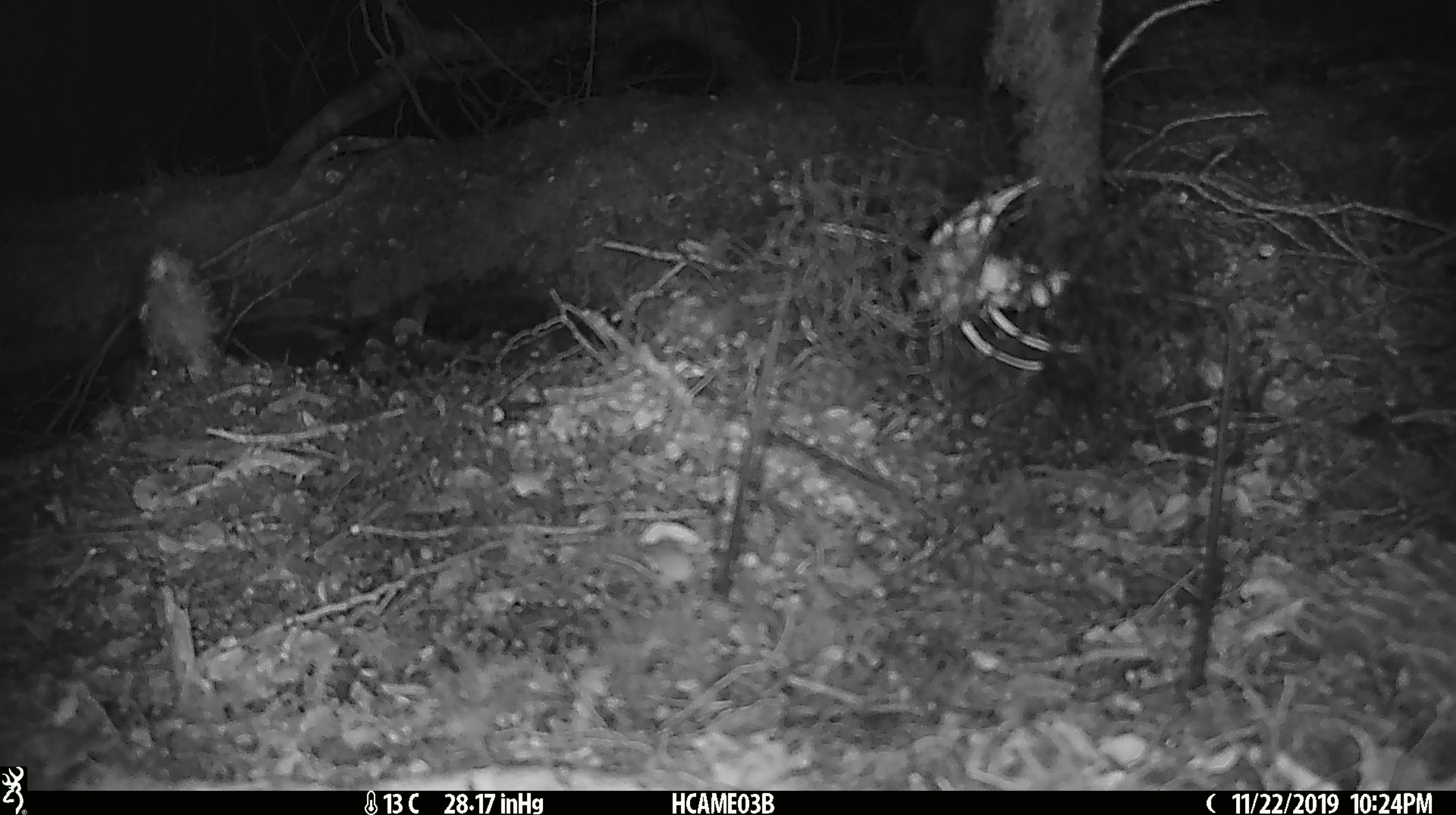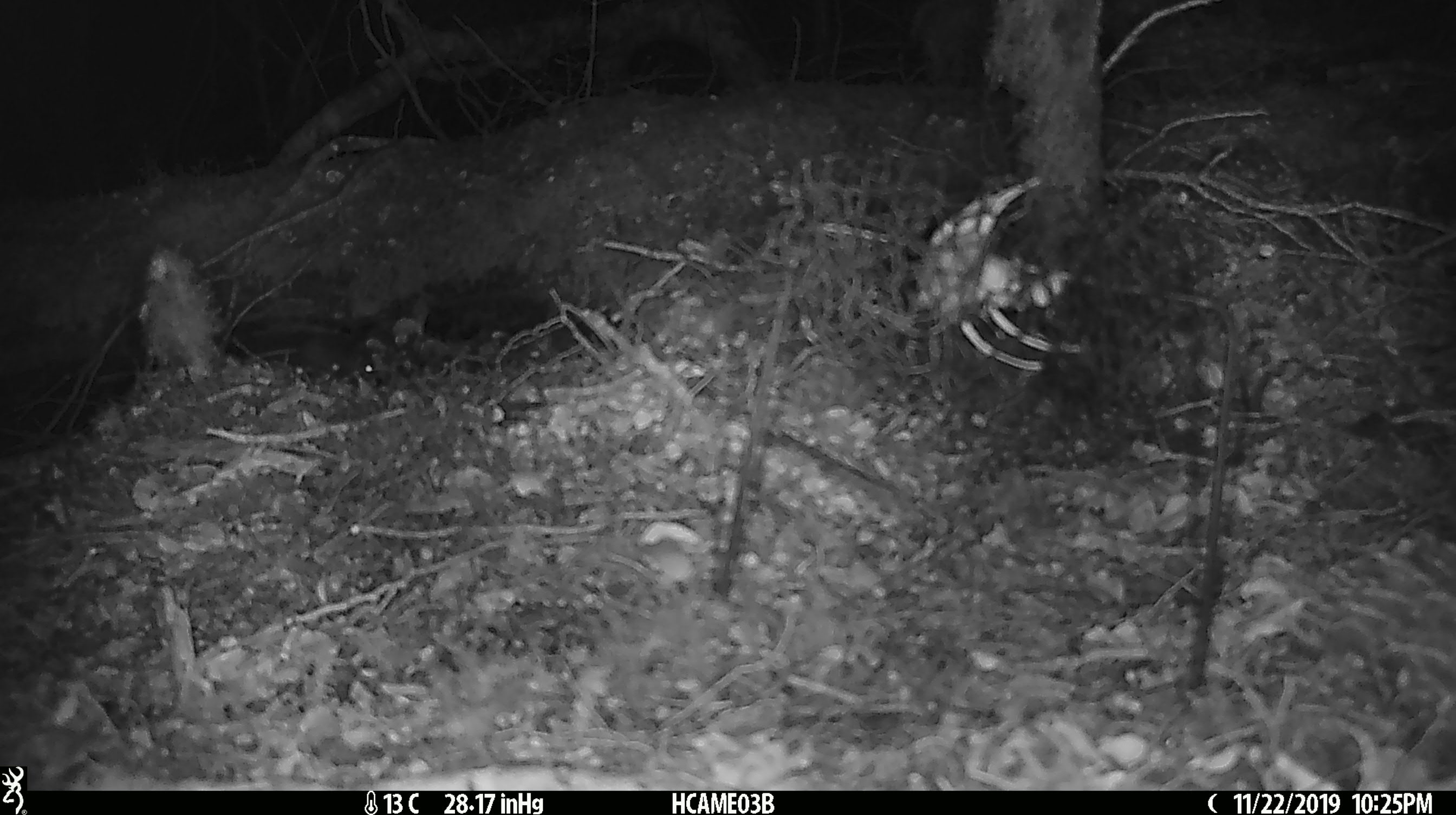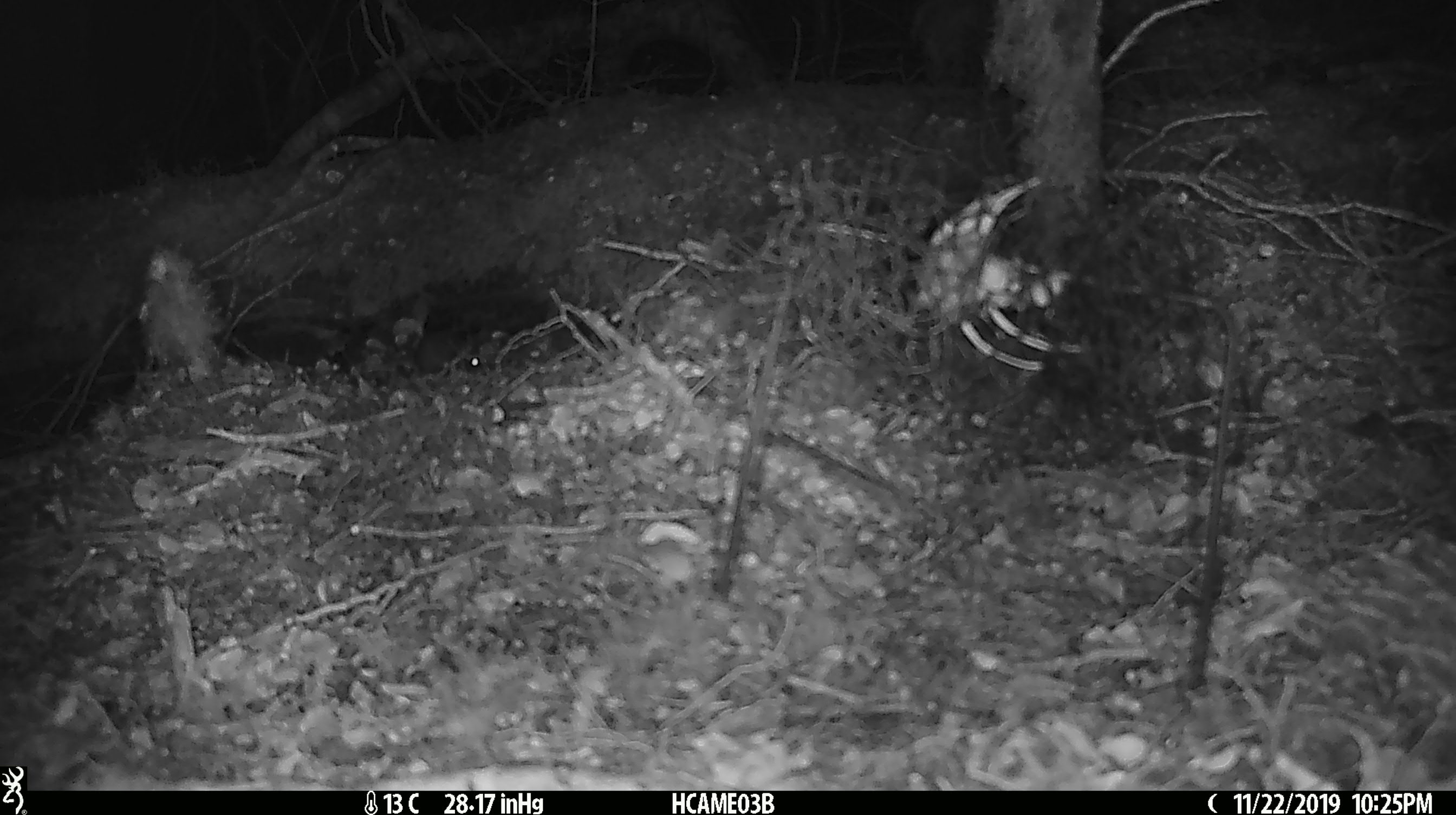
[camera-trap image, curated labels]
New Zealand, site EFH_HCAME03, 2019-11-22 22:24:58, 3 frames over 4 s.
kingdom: Animalia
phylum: Chordata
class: Mammalia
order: Rodentia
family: Muridae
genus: Mus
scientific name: Mus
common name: mouse